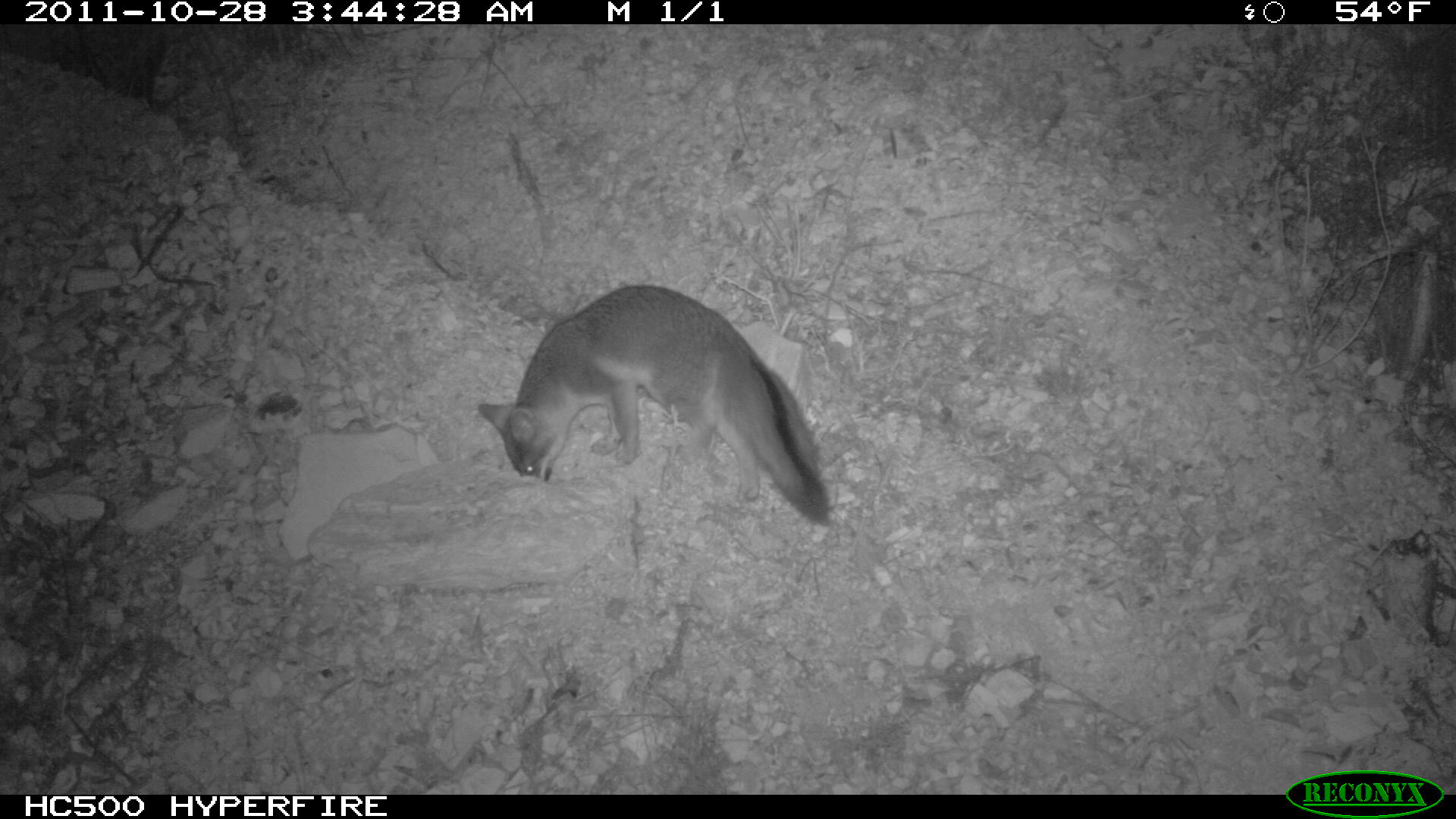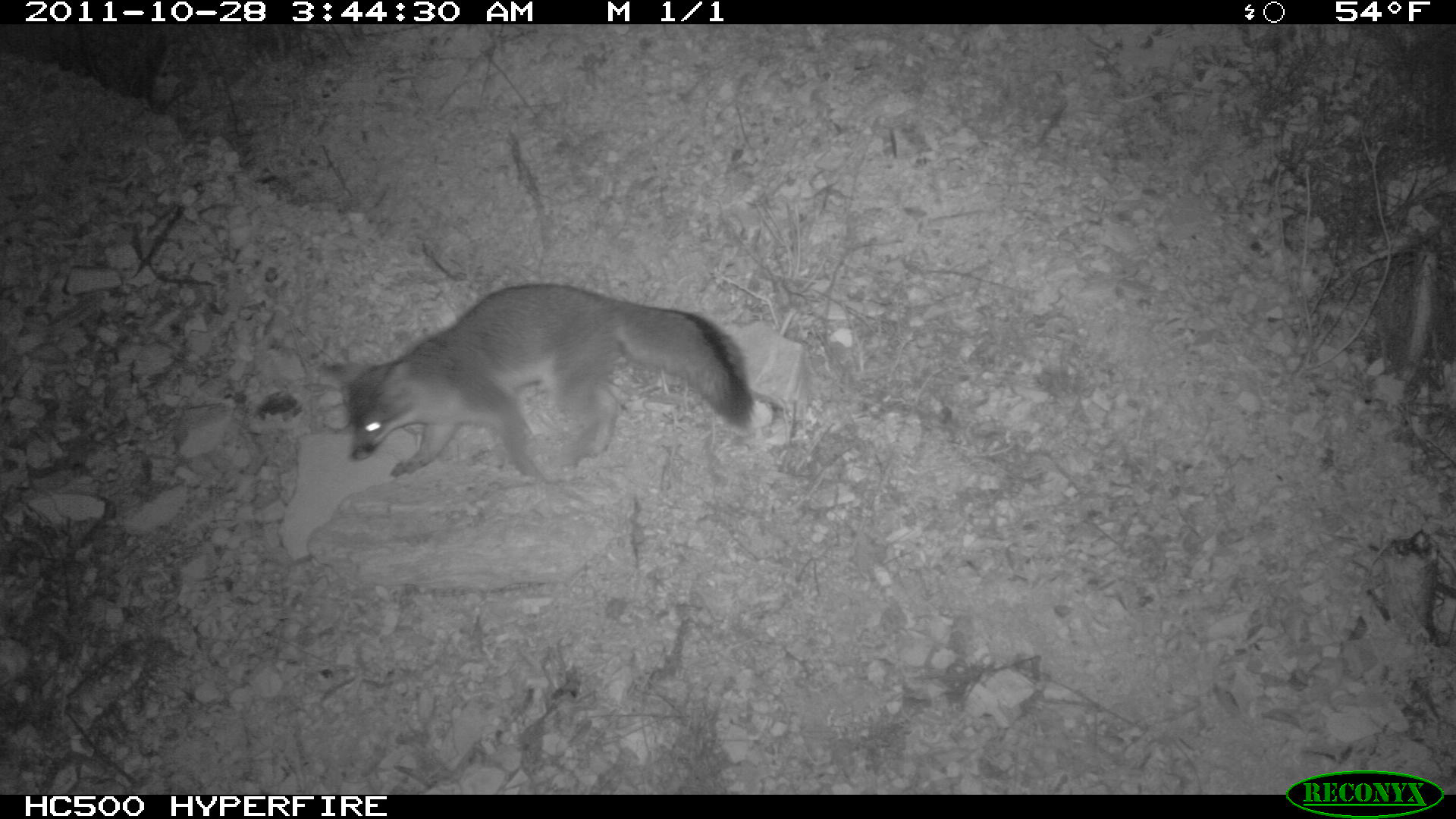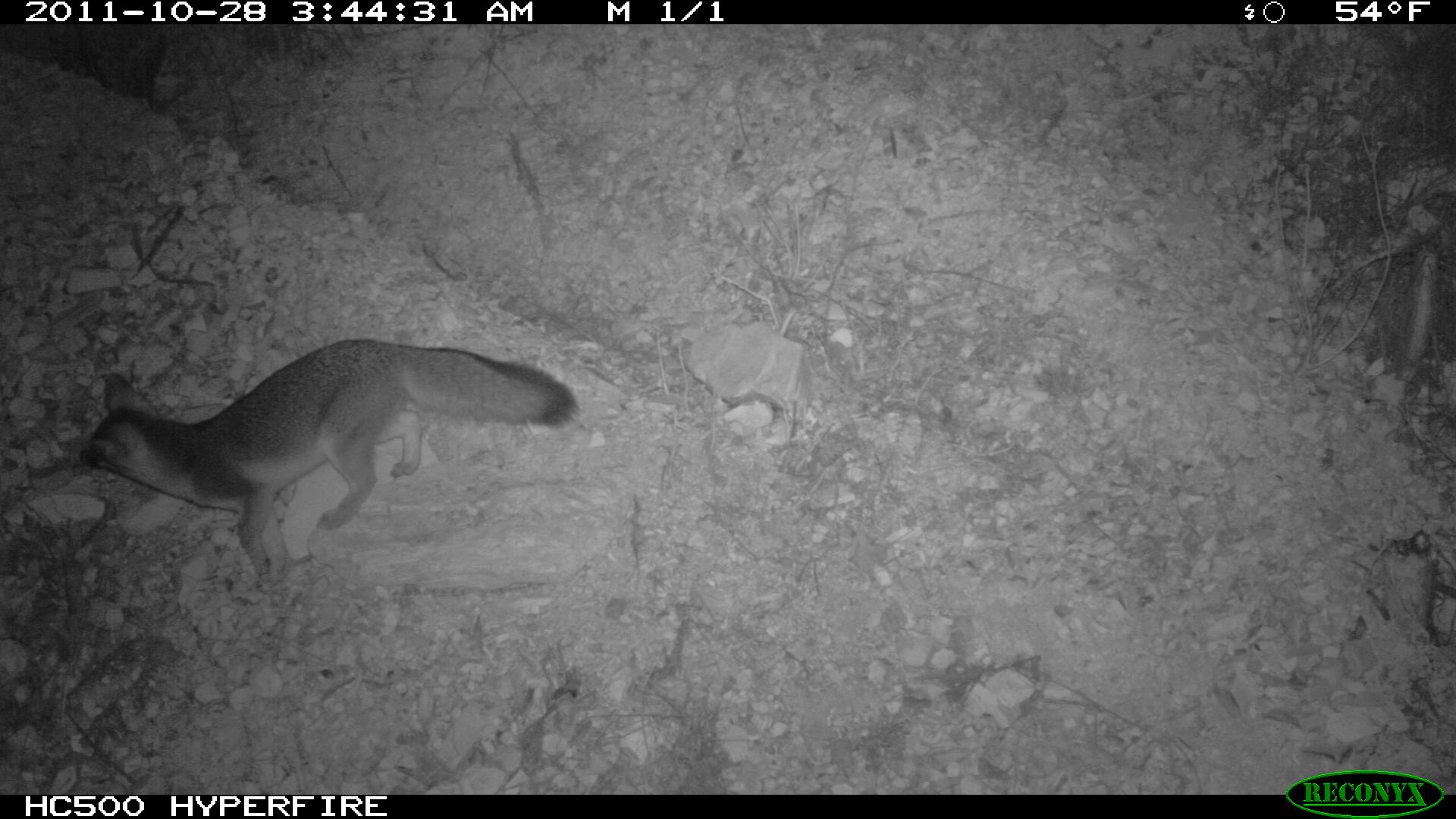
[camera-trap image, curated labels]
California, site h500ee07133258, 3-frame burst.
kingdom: Animalia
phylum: Chordata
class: Mammalia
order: Carnivora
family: Canidae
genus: Urocyon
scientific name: Urocyon littoralis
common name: island fox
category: fox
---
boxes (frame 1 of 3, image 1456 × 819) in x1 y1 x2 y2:
fox: 478 284 827 525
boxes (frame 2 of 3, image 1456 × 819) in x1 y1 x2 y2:
fox: 318 283 754 476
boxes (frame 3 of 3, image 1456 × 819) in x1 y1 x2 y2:
fox: 79 339 577 583